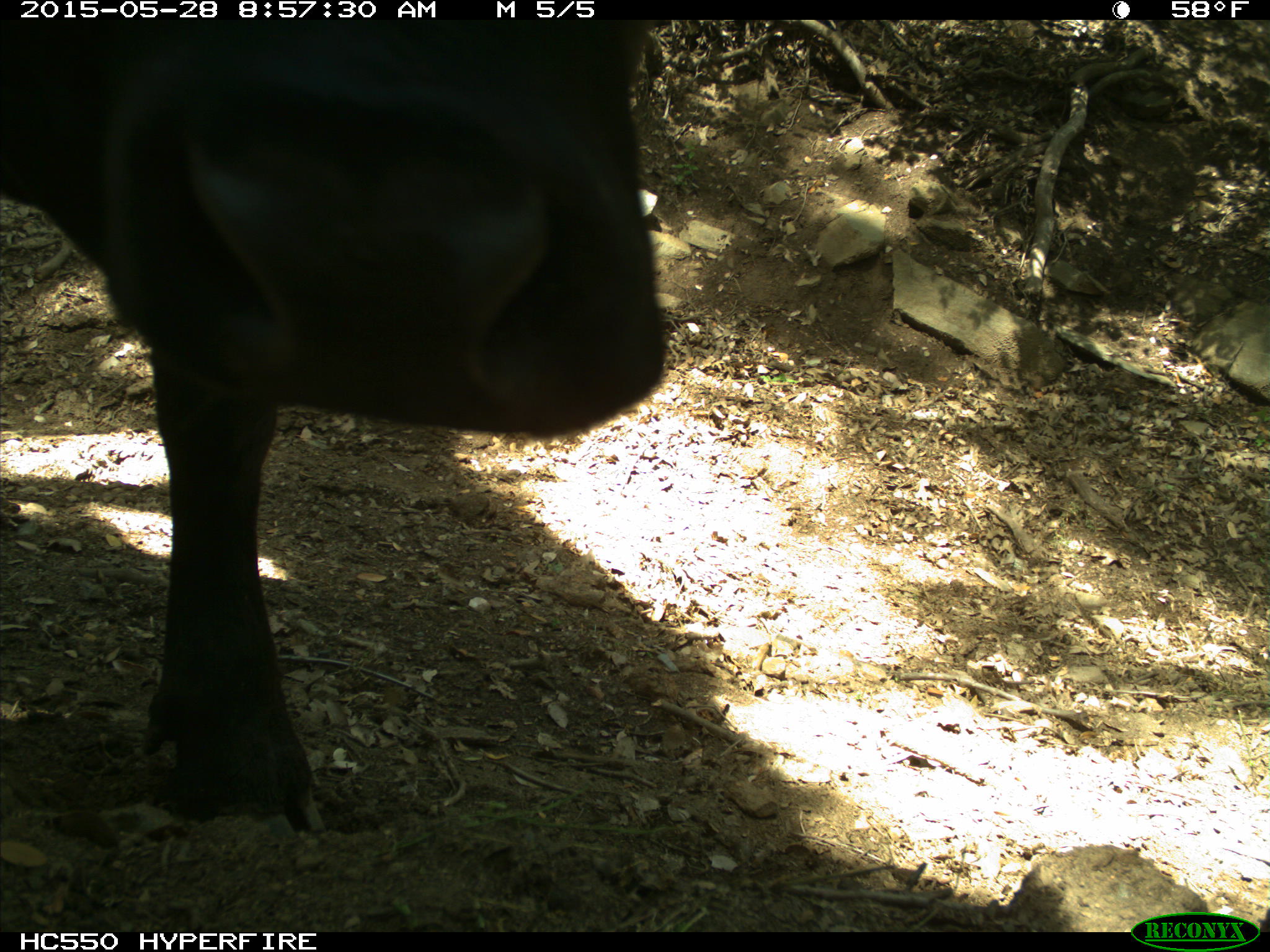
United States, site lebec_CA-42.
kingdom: Animalia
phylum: Chordata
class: Mammalia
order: Artiodactyla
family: Bovidae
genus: Bos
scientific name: Bos taurus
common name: domestic cow